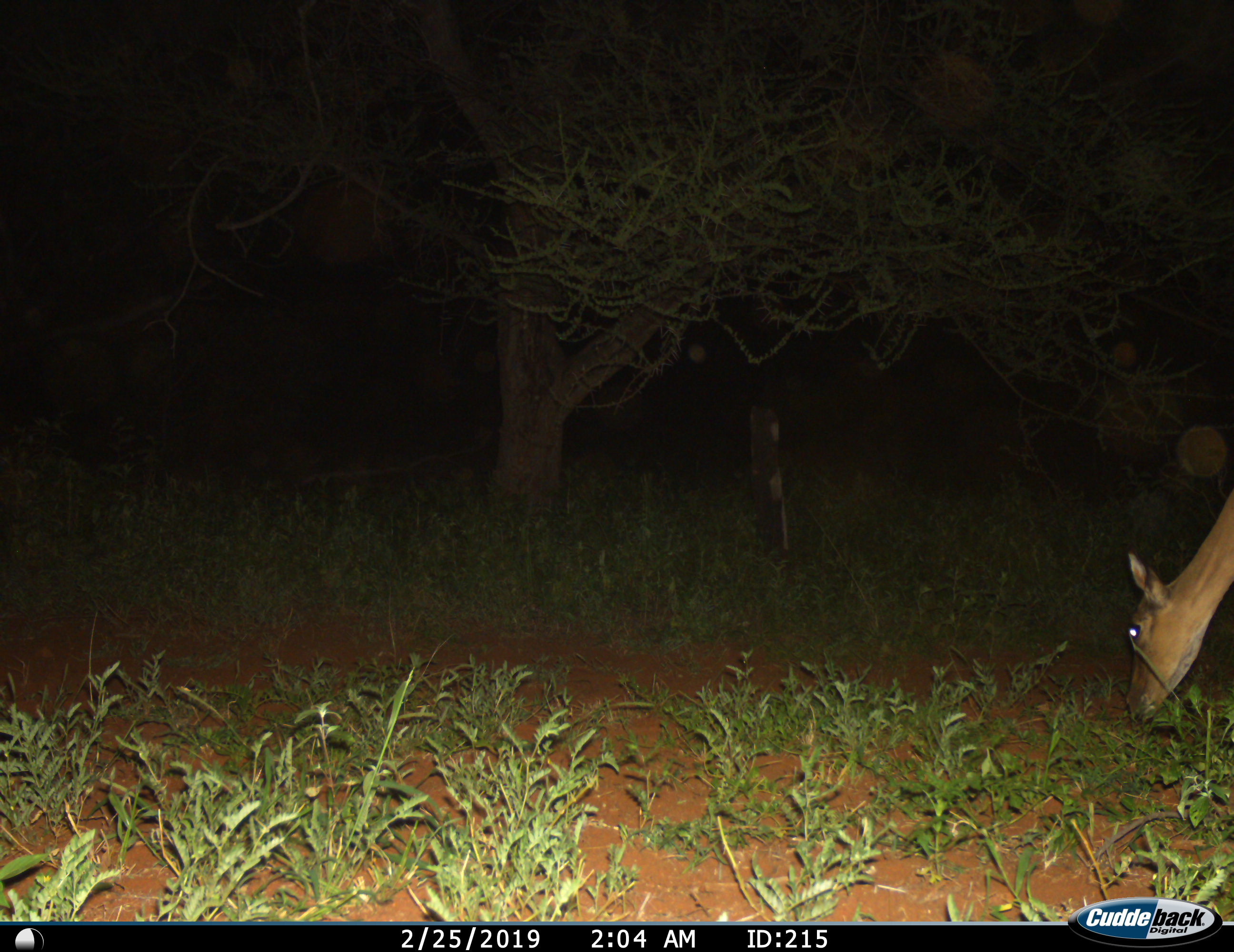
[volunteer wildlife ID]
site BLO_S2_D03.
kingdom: Animalia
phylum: Chordata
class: Mammalia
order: Artiodactyla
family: Bovidae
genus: Aepyceros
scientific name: Aepyceros melampus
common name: impala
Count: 1.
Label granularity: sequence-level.